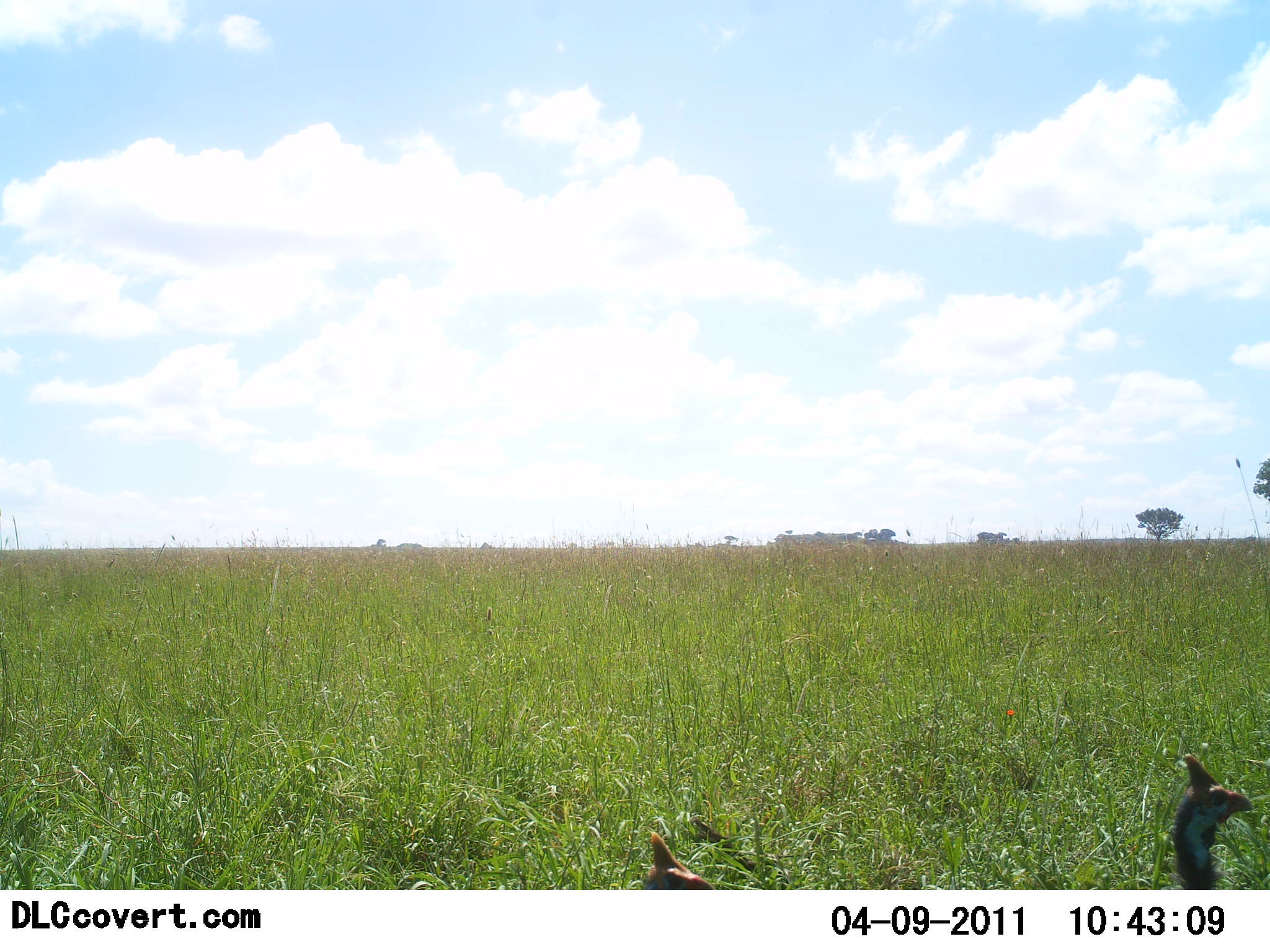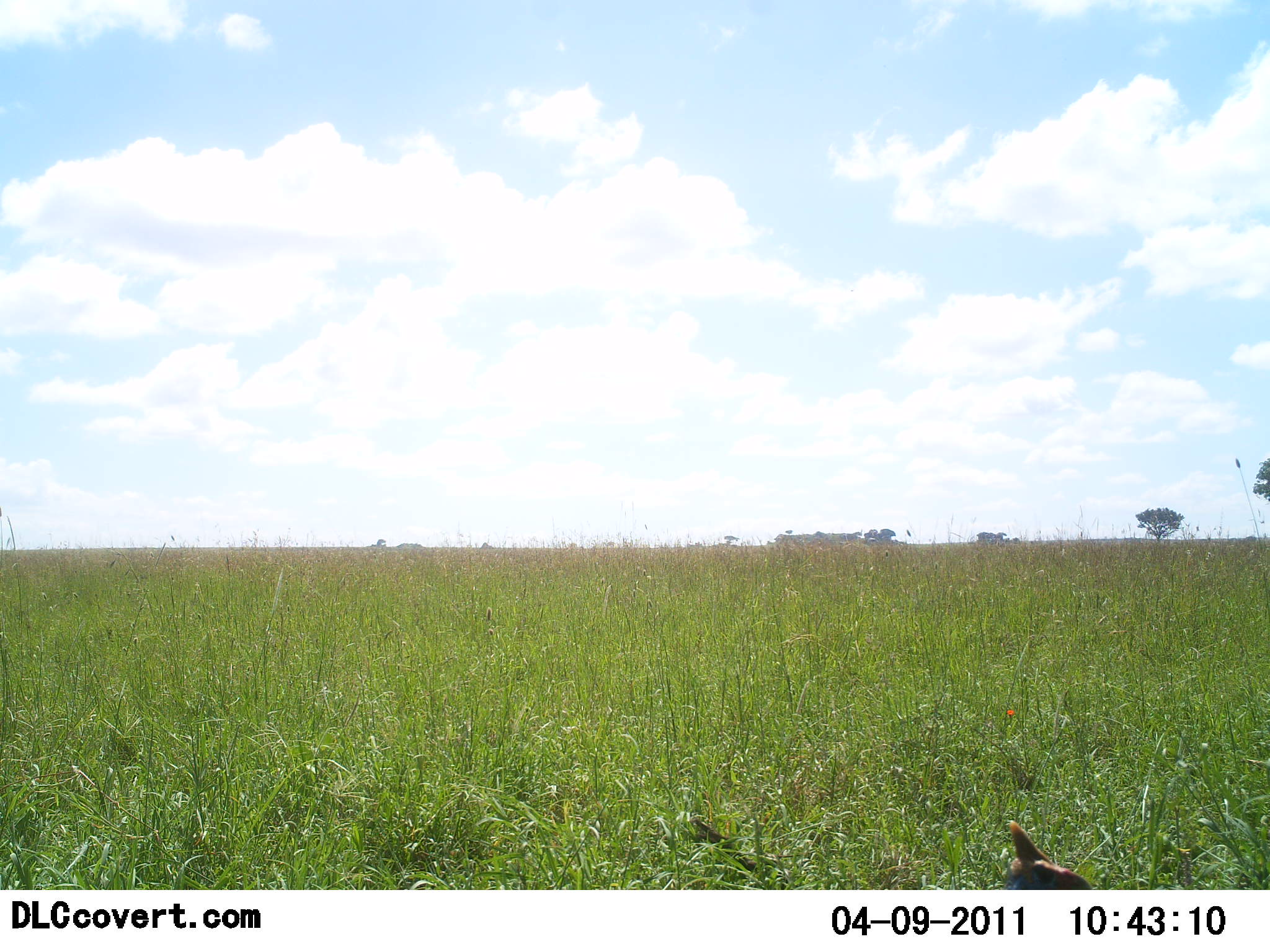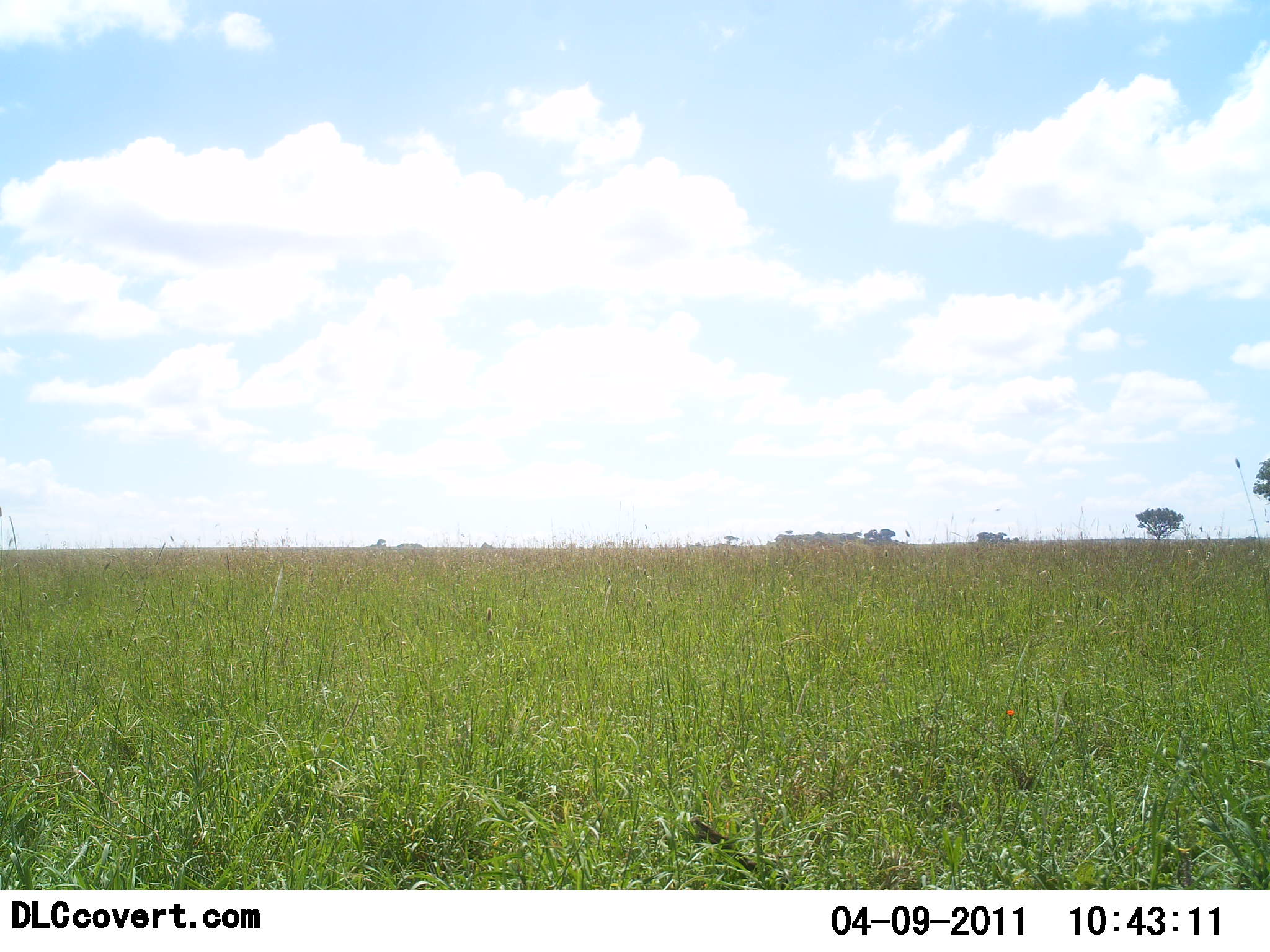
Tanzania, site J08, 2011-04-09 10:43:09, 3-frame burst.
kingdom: Animalia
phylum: Chordata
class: Aves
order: Galliformes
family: Numididae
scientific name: Numididae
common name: guinea fowl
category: guineafowl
Guineafowl (guinea fowl) (Numididae), count 2. Behavior (volunteer vote fractions): standing 18%, resting 0%, moving 82%, interacting 0%. Young present (vote fraction): 0%. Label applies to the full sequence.